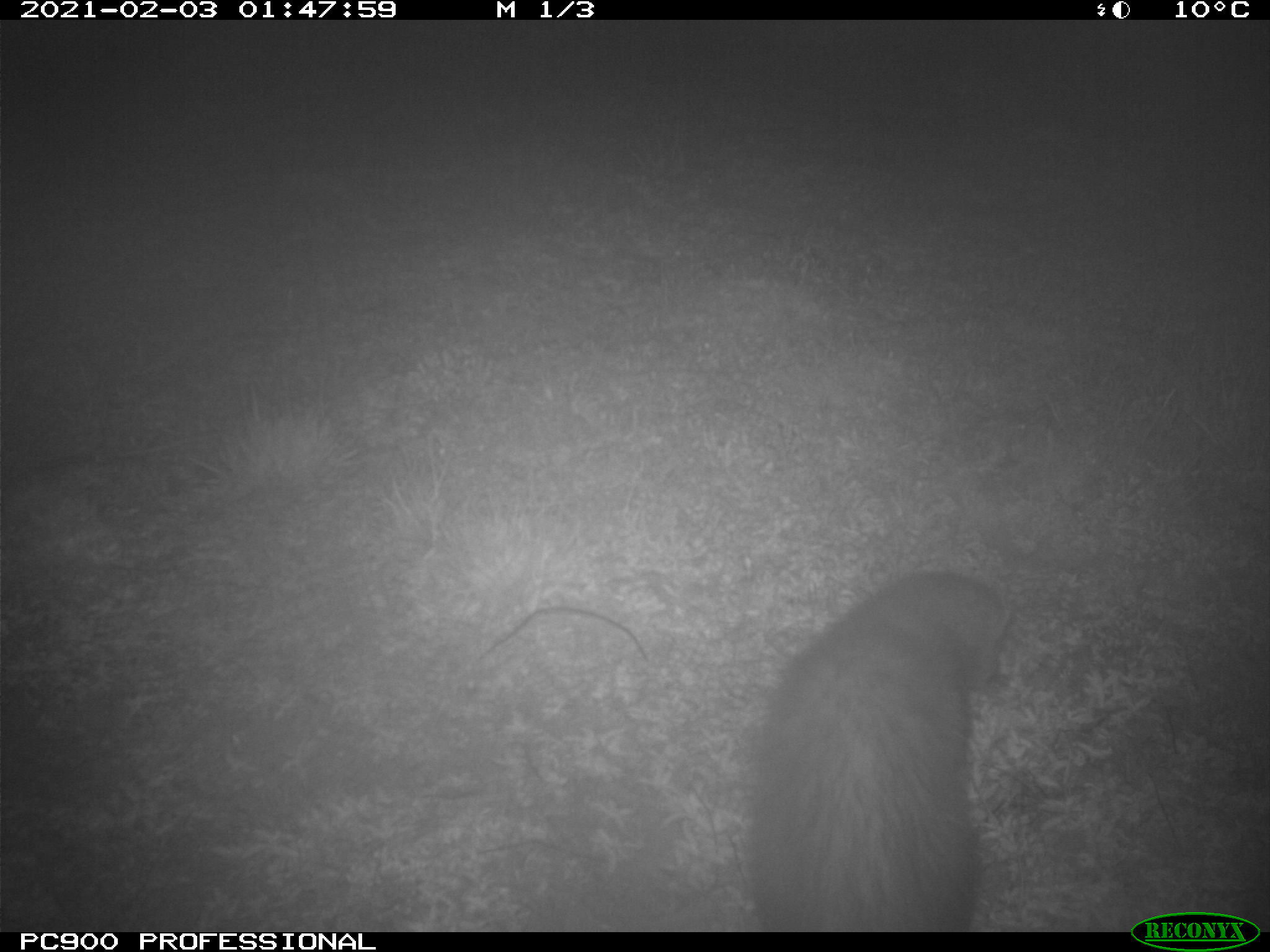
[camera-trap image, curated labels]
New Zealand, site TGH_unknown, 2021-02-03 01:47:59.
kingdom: Animalia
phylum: Chordata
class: Mammalia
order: Carnivora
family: Mustelidae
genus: Mustela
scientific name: Mustela furo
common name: ferret